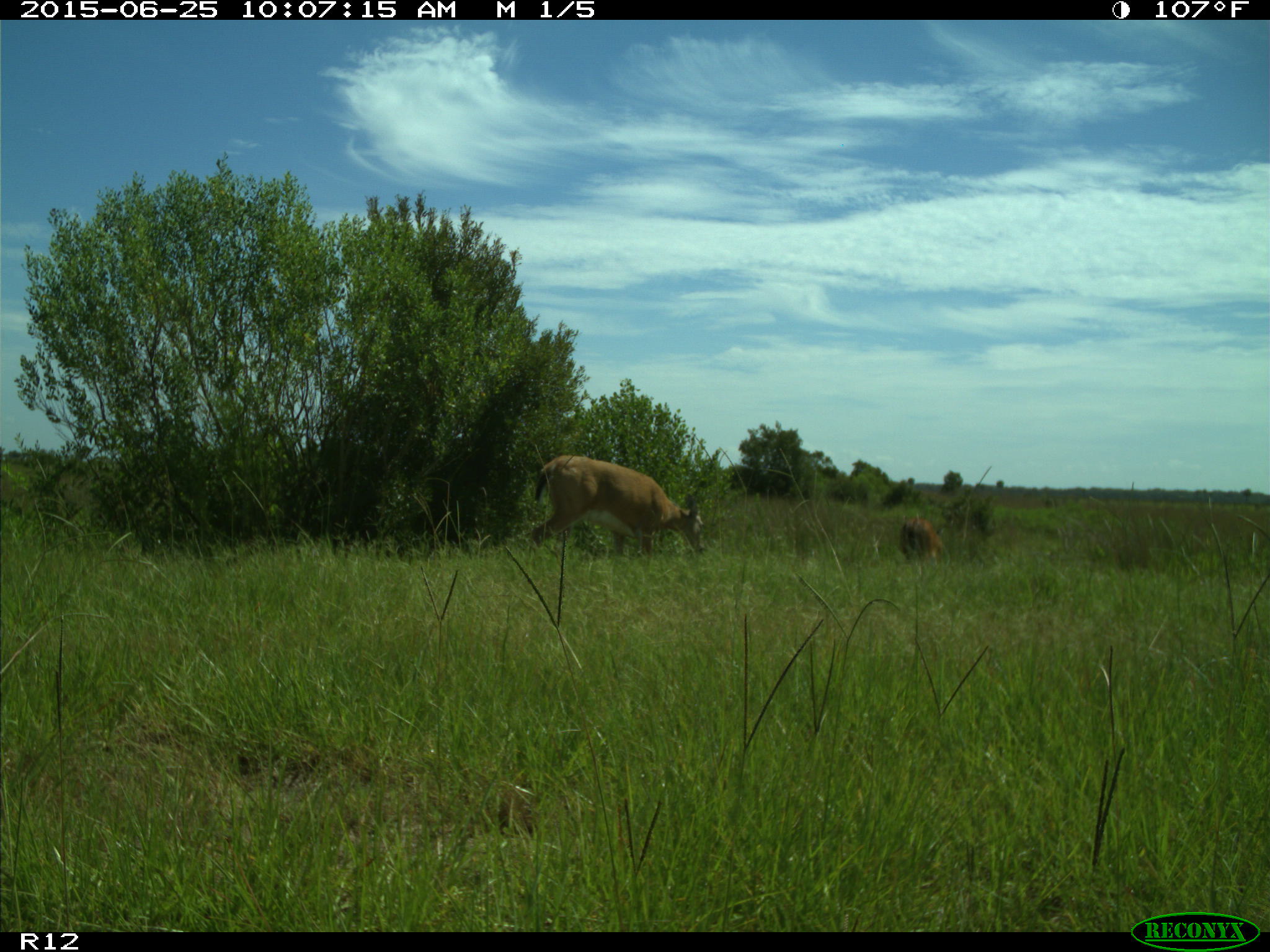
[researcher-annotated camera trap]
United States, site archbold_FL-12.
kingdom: Animalia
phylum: Chordata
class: Mammalia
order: Artiodactyla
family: Cervidae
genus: Odocoileus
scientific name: Odocoileus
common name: deer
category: unidentified deer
Unidentified deer (deer) (Odocoileus).